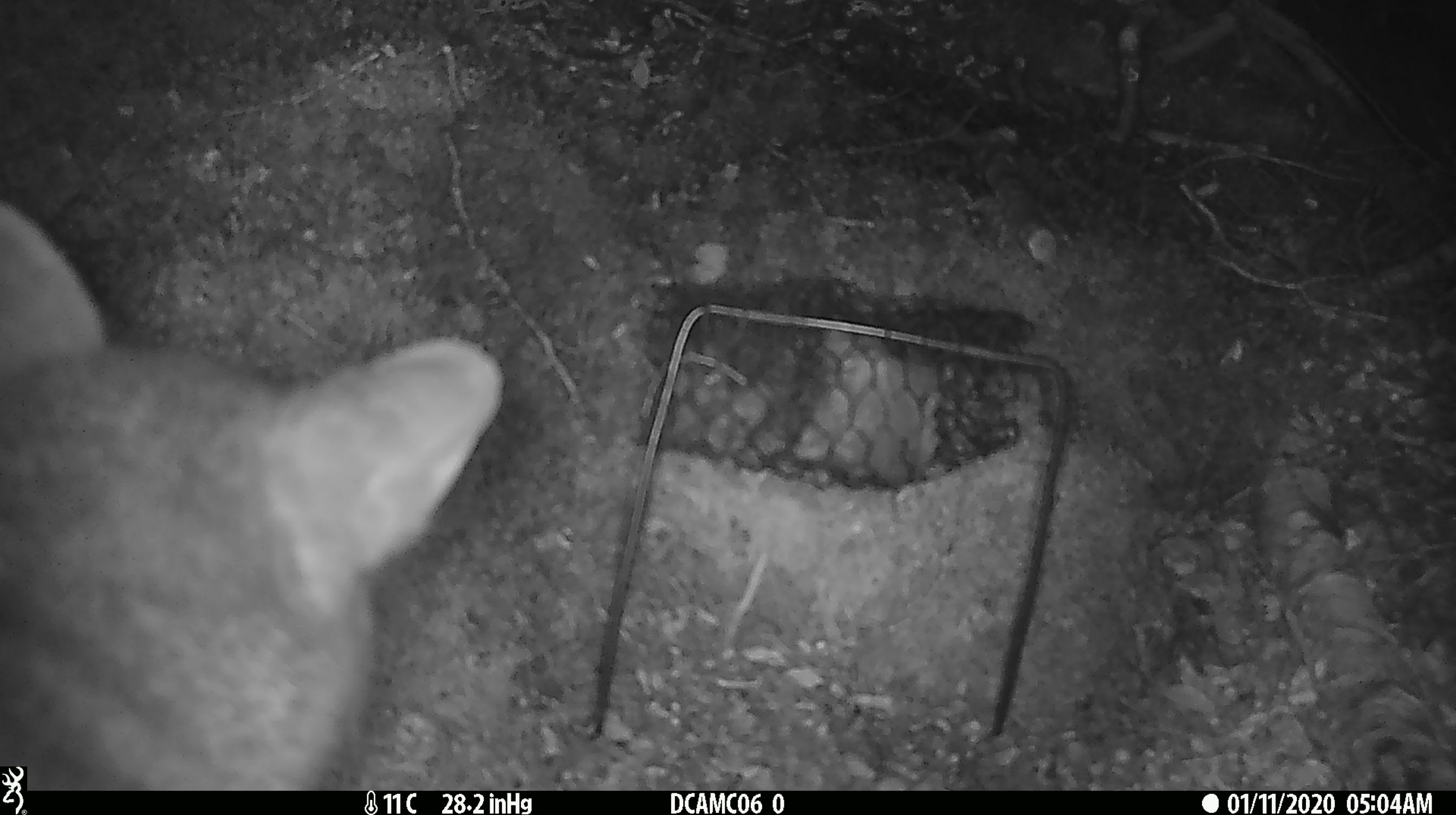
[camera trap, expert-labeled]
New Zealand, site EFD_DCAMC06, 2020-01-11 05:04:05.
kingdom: Animalia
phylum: Chordata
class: Mammalia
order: Diprotodontia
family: Phalangeridae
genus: Trichosurus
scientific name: Trichosurus vulpecula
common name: common brushtail possum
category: possum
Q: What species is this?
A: Possum (common brushtail possum) (Trichosurus vulpecula).